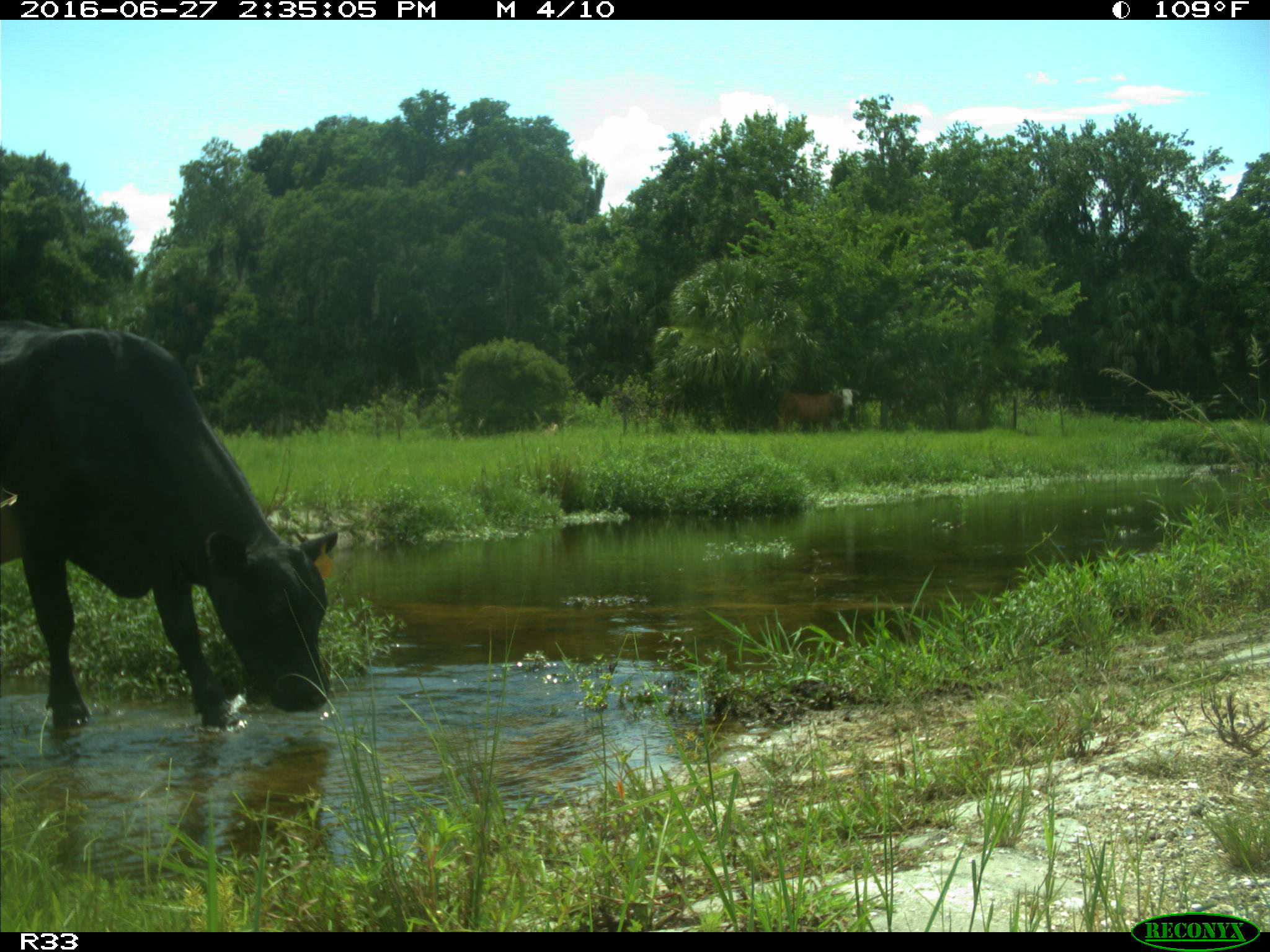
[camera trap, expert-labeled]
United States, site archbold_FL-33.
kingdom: Animalia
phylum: Chordata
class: Mammalia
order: Artiodactyla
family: Bovidae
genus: Bos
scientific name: Bos taurus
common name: domestic cow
Bos taurus (domestic cow).